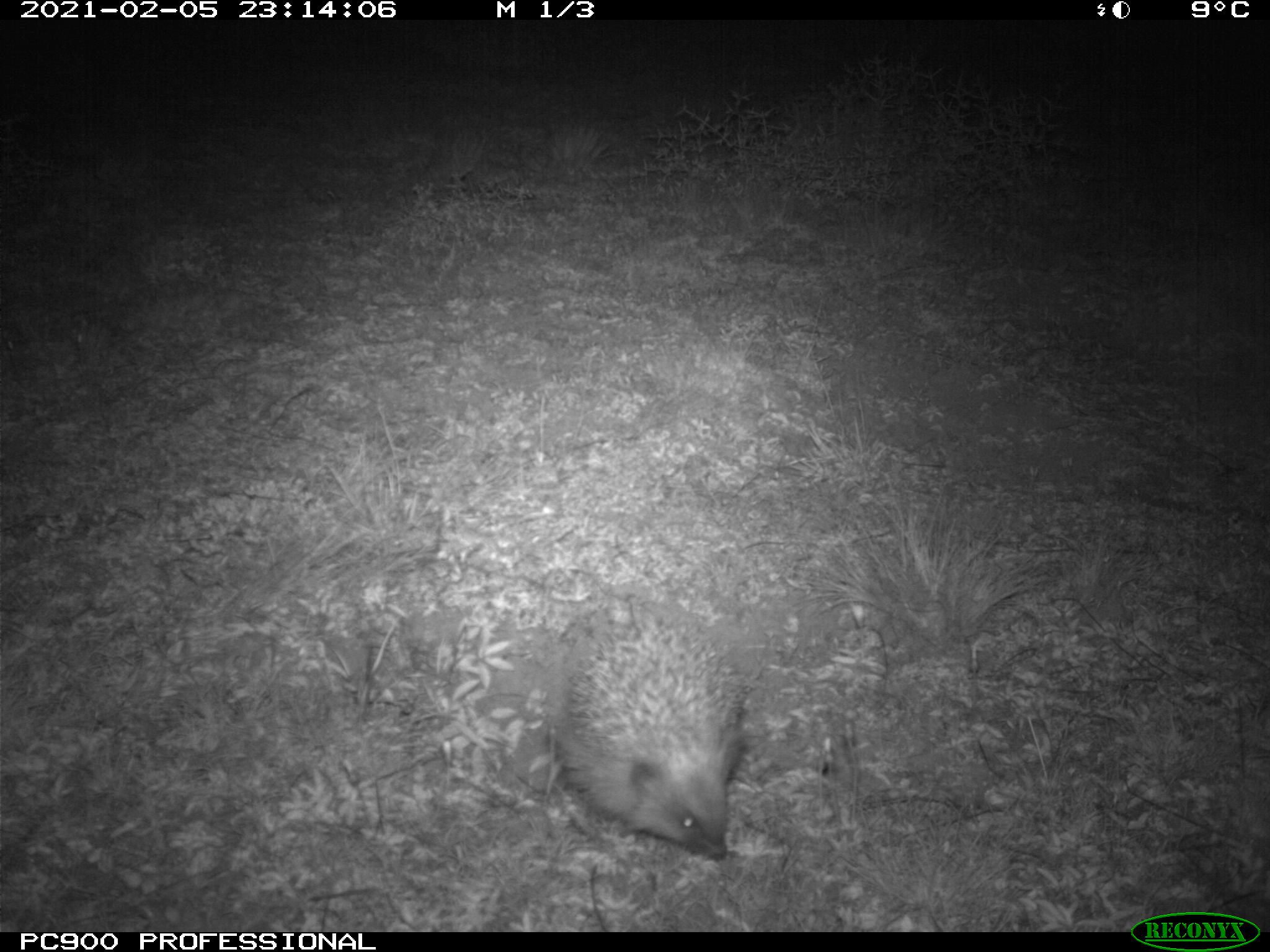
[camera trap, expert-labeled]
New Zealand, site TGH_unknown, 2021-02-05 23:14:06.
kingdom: Animalia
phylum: Chordata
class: Mammalia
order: Eulipotyphla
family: Erinaceidae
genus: Erinaceus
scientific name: Erinaceus europaeus europaeus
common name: european hedgehog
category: hedgehog